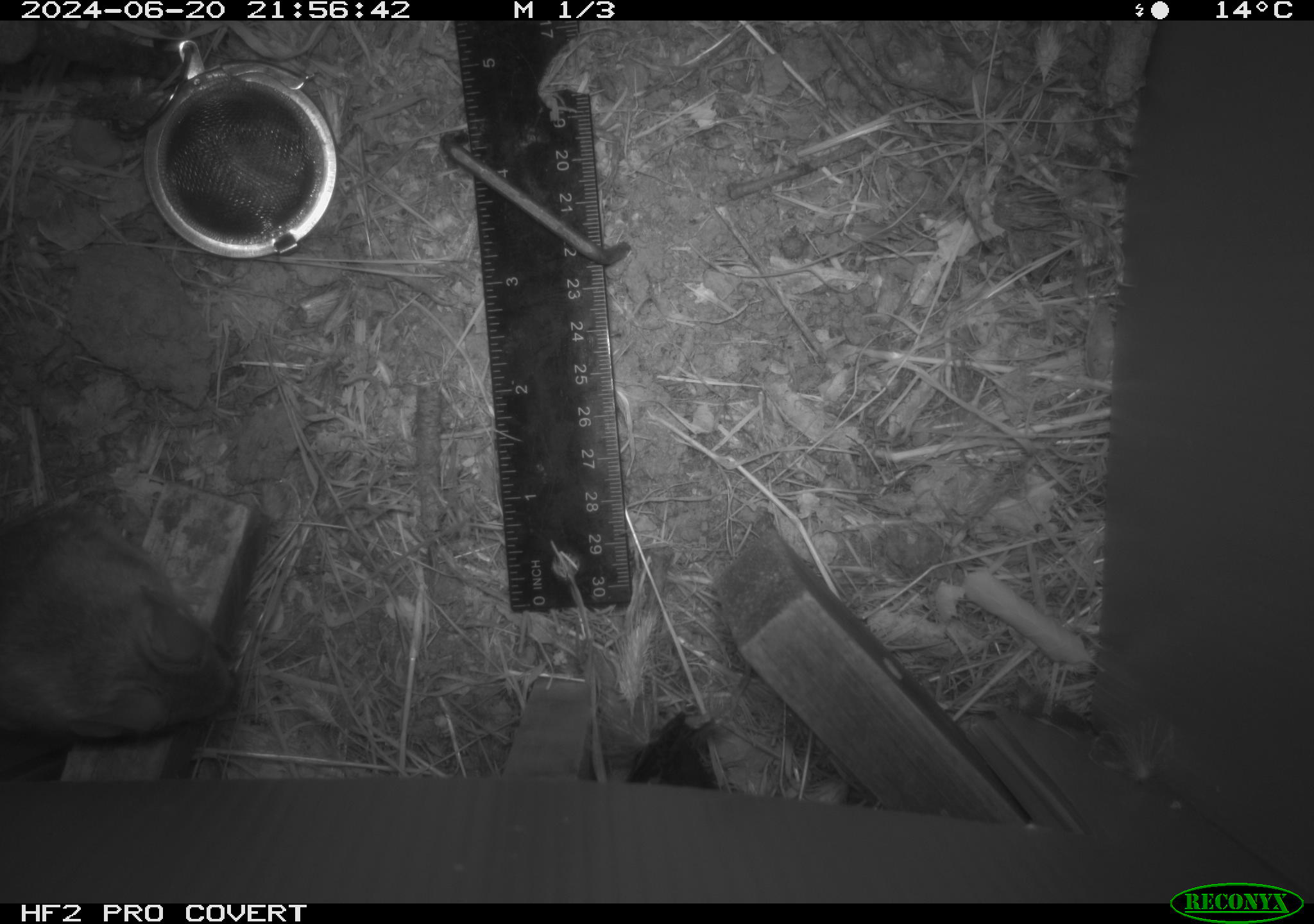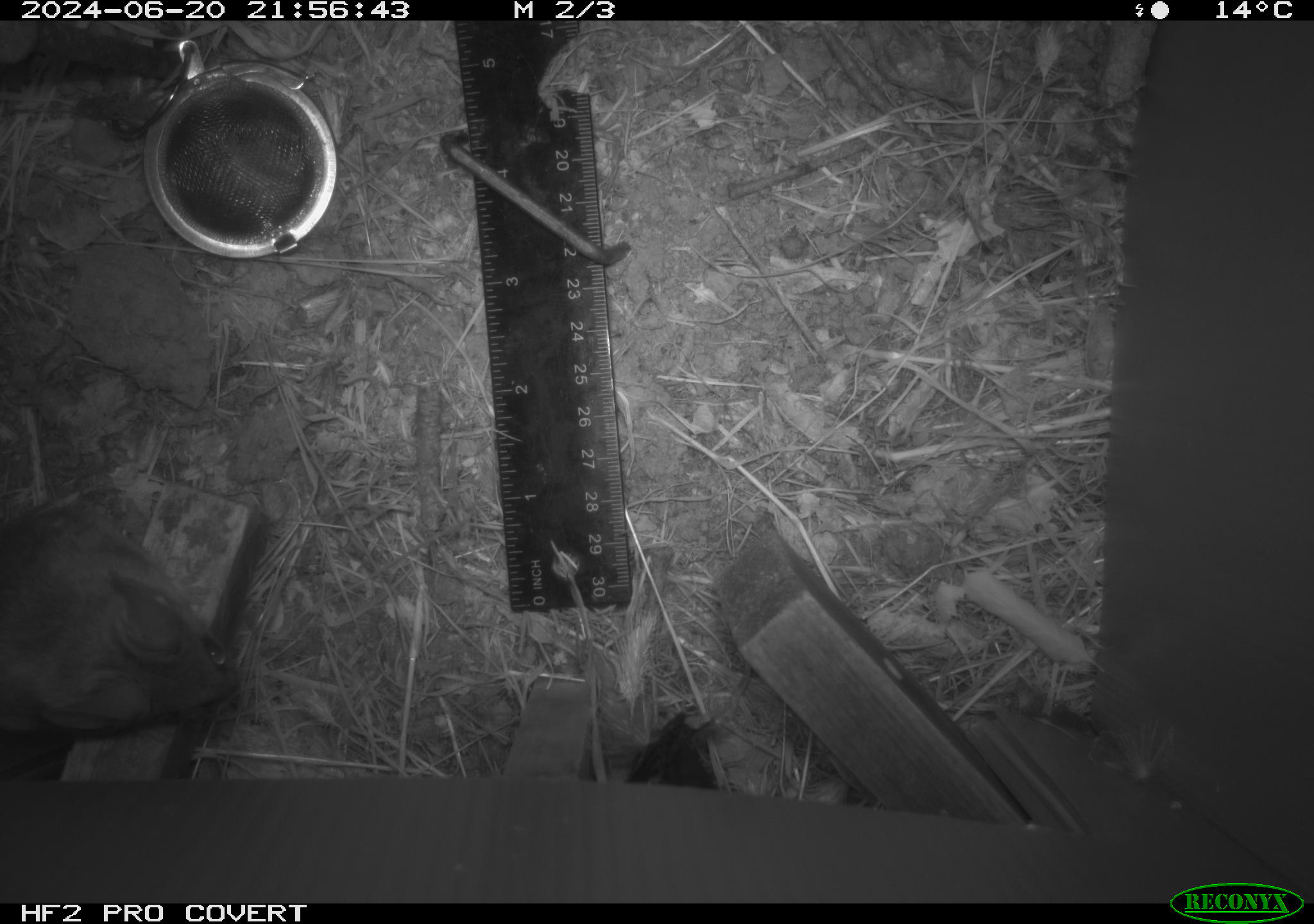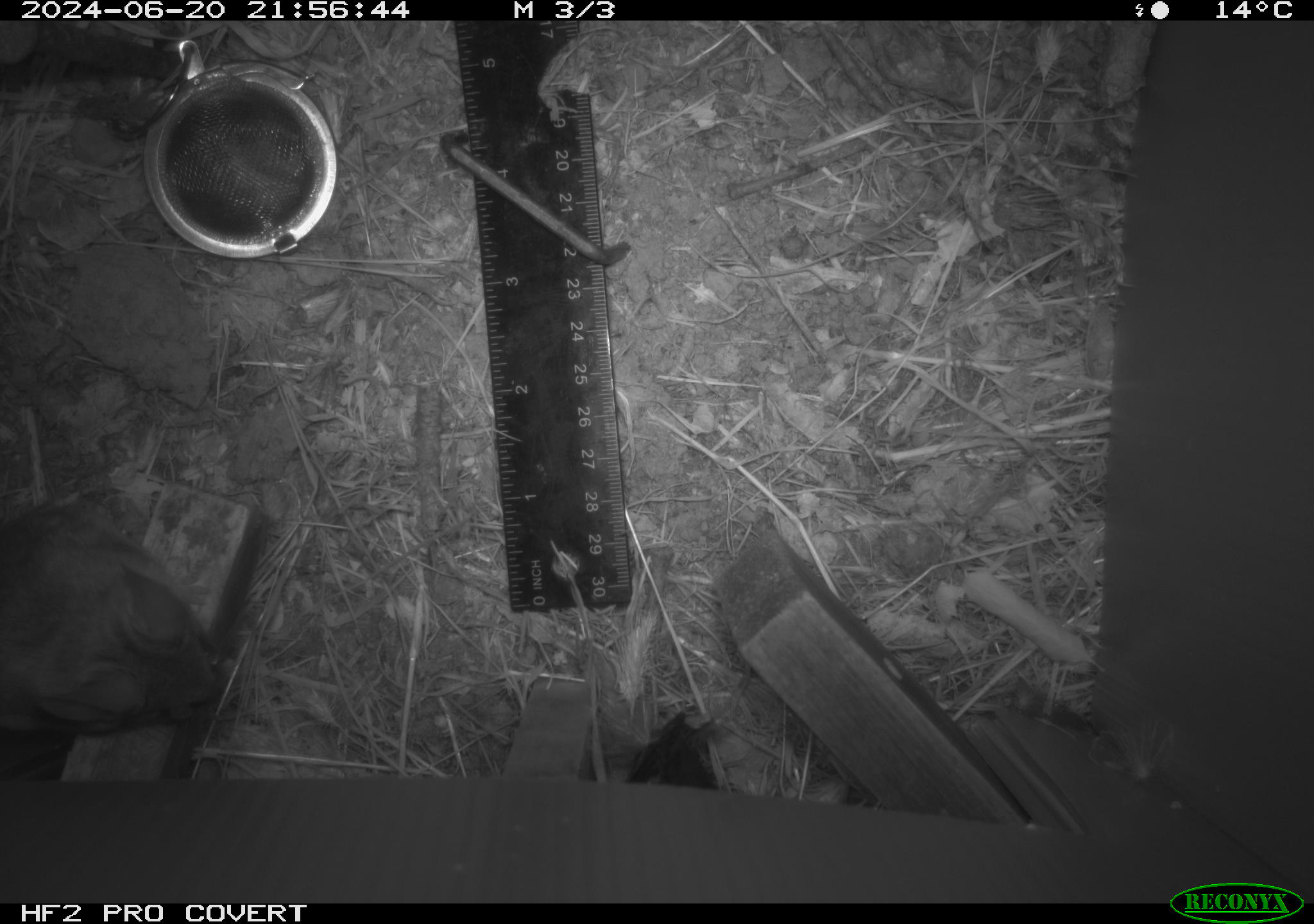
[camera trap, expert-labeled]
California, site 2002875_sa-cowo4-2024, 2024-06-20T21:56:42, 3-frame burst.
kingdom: Animalia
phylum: Chordata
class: Mammalia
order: Rodentia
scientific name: Rodentia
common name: rodent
Rodent (Rodentia).